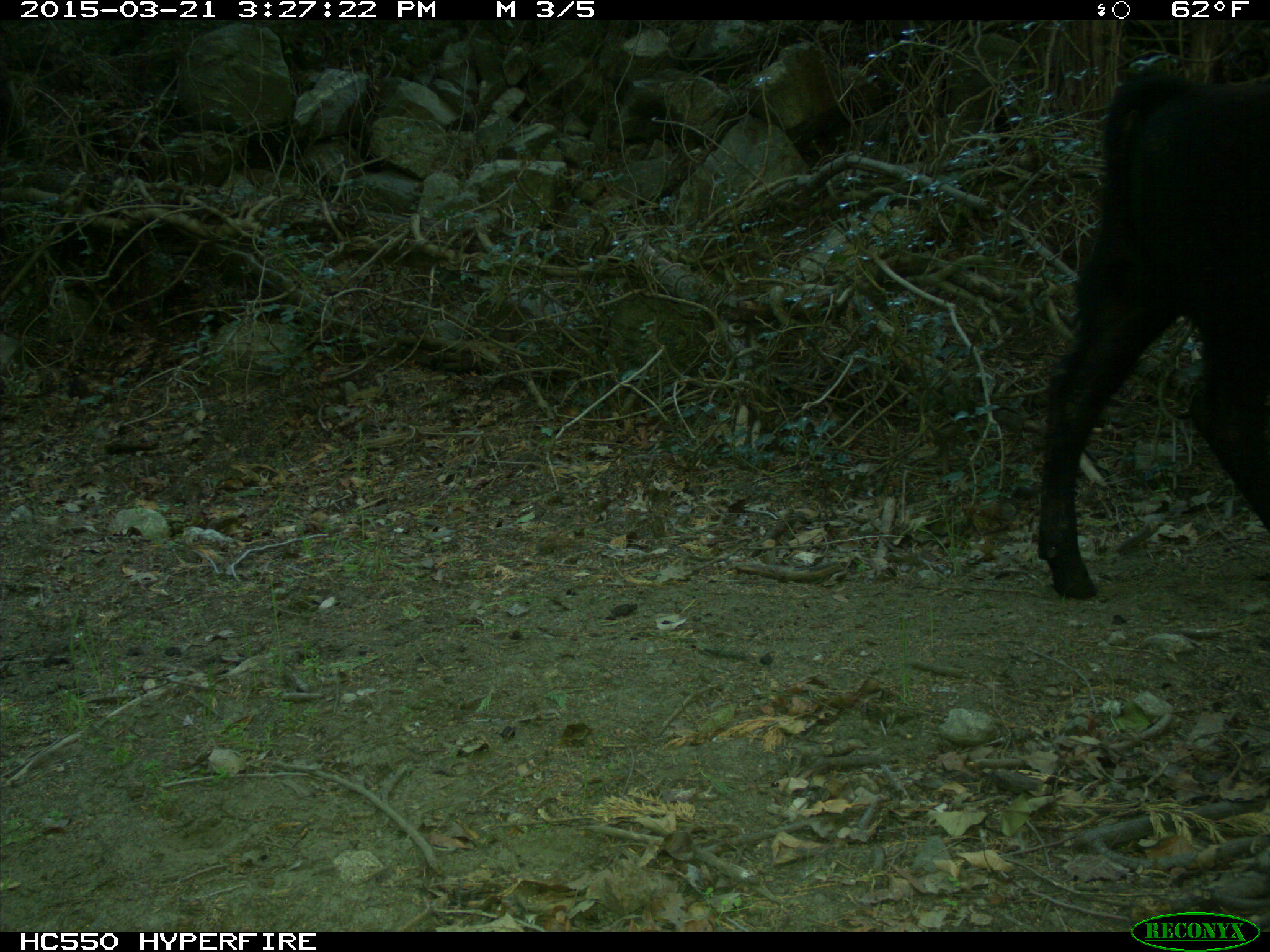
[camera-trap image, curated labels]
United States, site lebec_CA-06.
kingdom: Animalia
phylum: Chordata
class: Mammalia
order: Artiodactyla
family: Bovidae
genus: Bos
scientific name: Bos taurus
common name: domestic cow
Bos taurus (domestic cow).